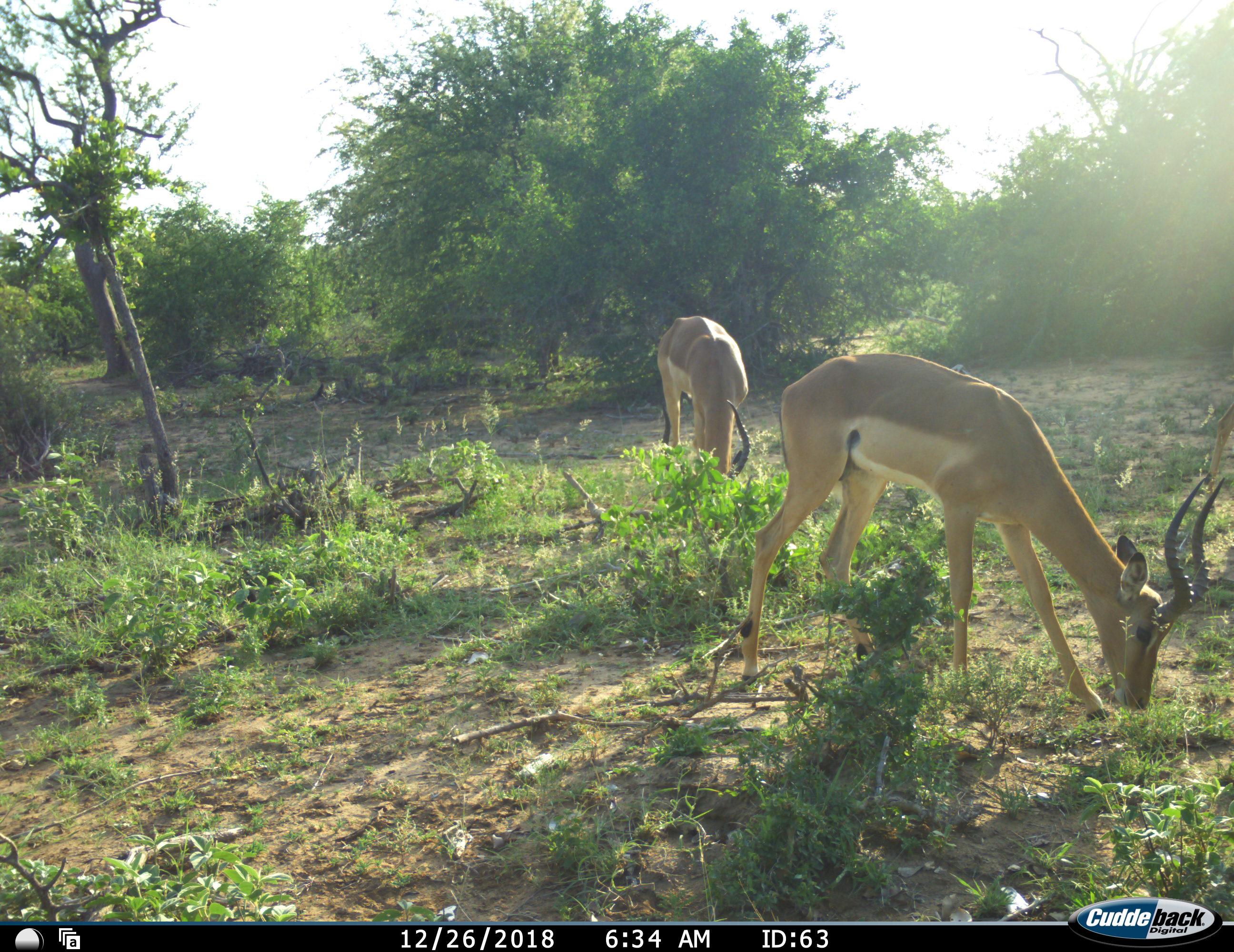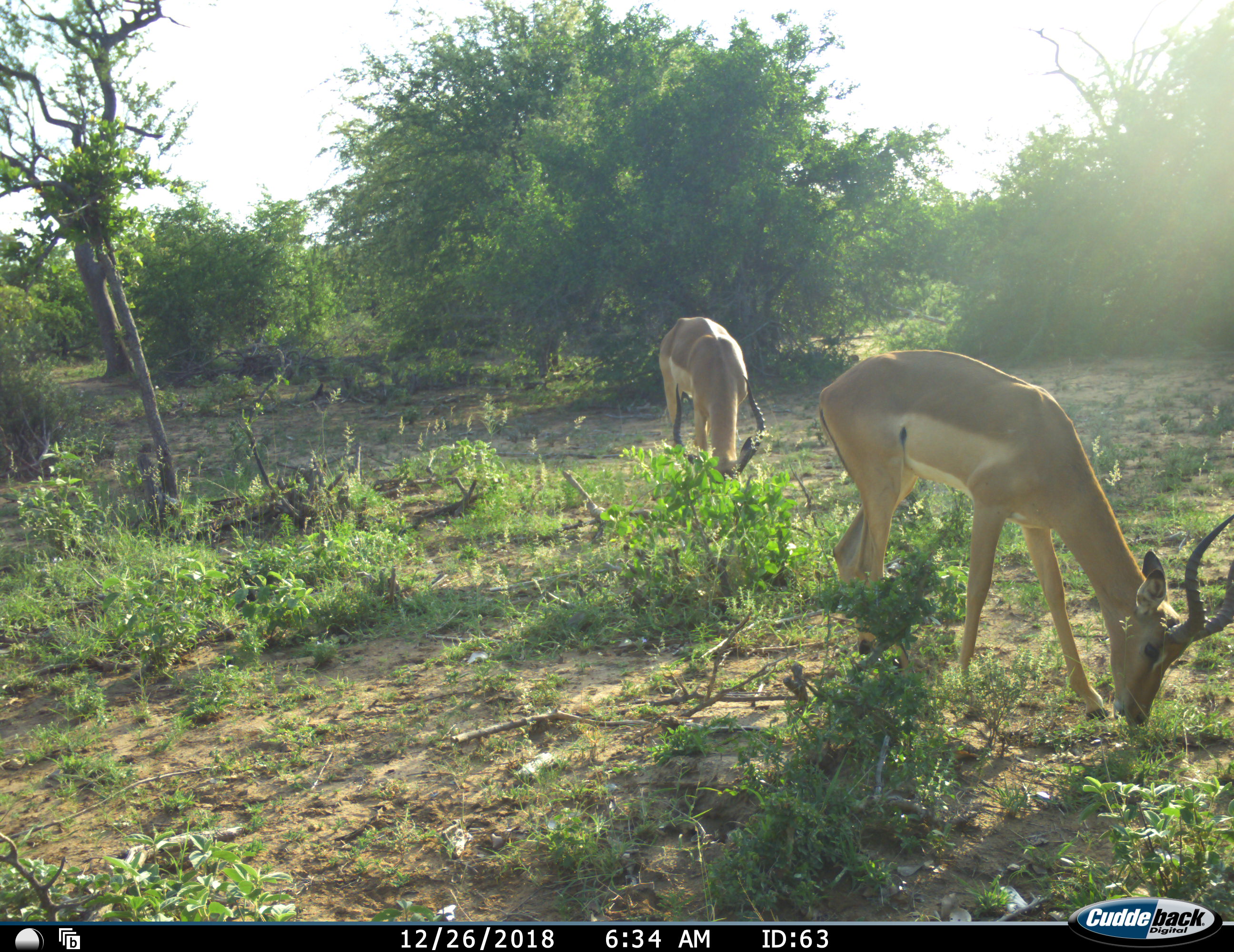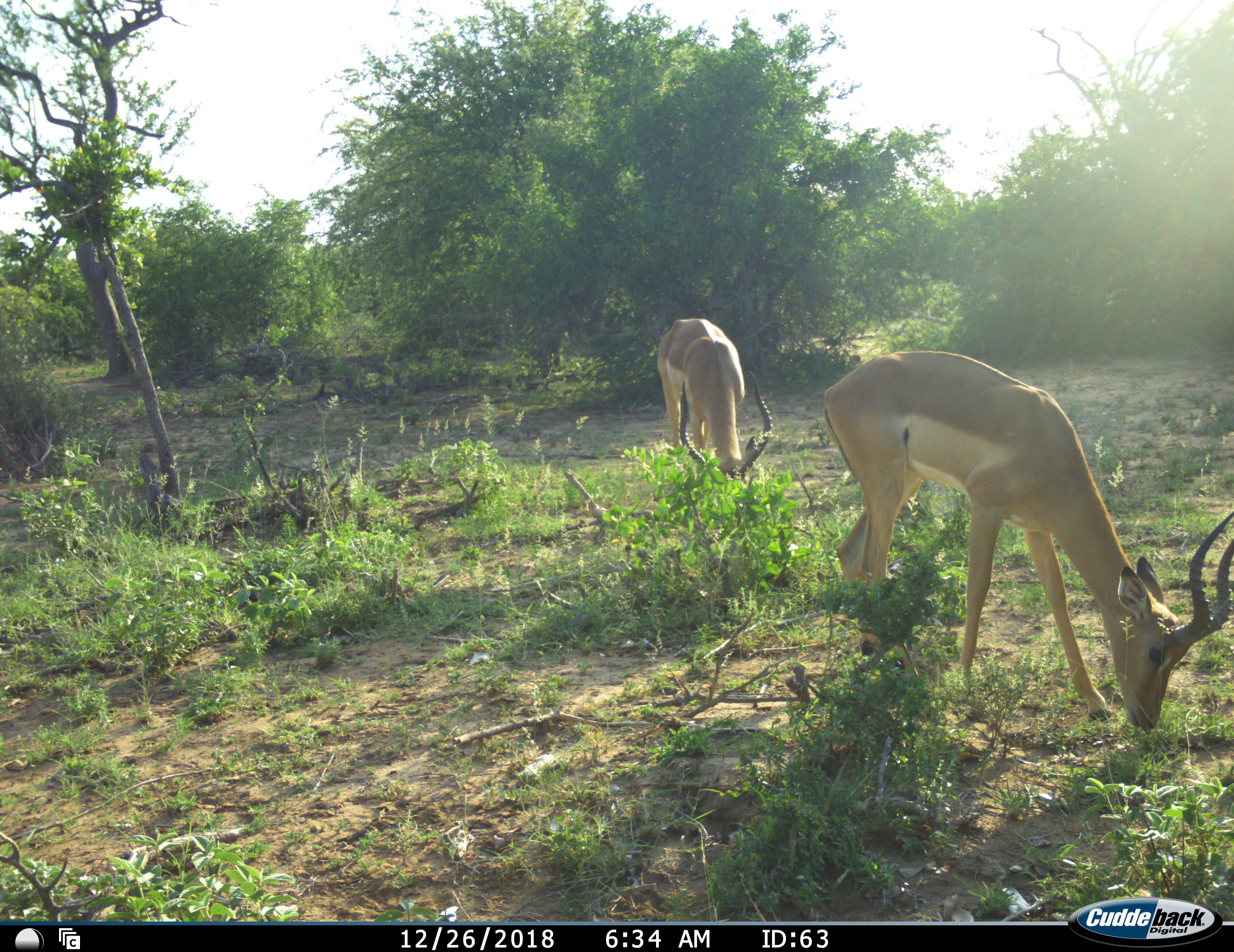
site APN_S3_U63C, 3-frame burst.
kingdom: Animalia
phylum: Chordata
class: Mammalia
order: Artiodactyla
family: Bovidae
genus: Aepyceros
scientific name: Aepyceros melampus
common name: impala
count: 2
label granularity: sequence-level